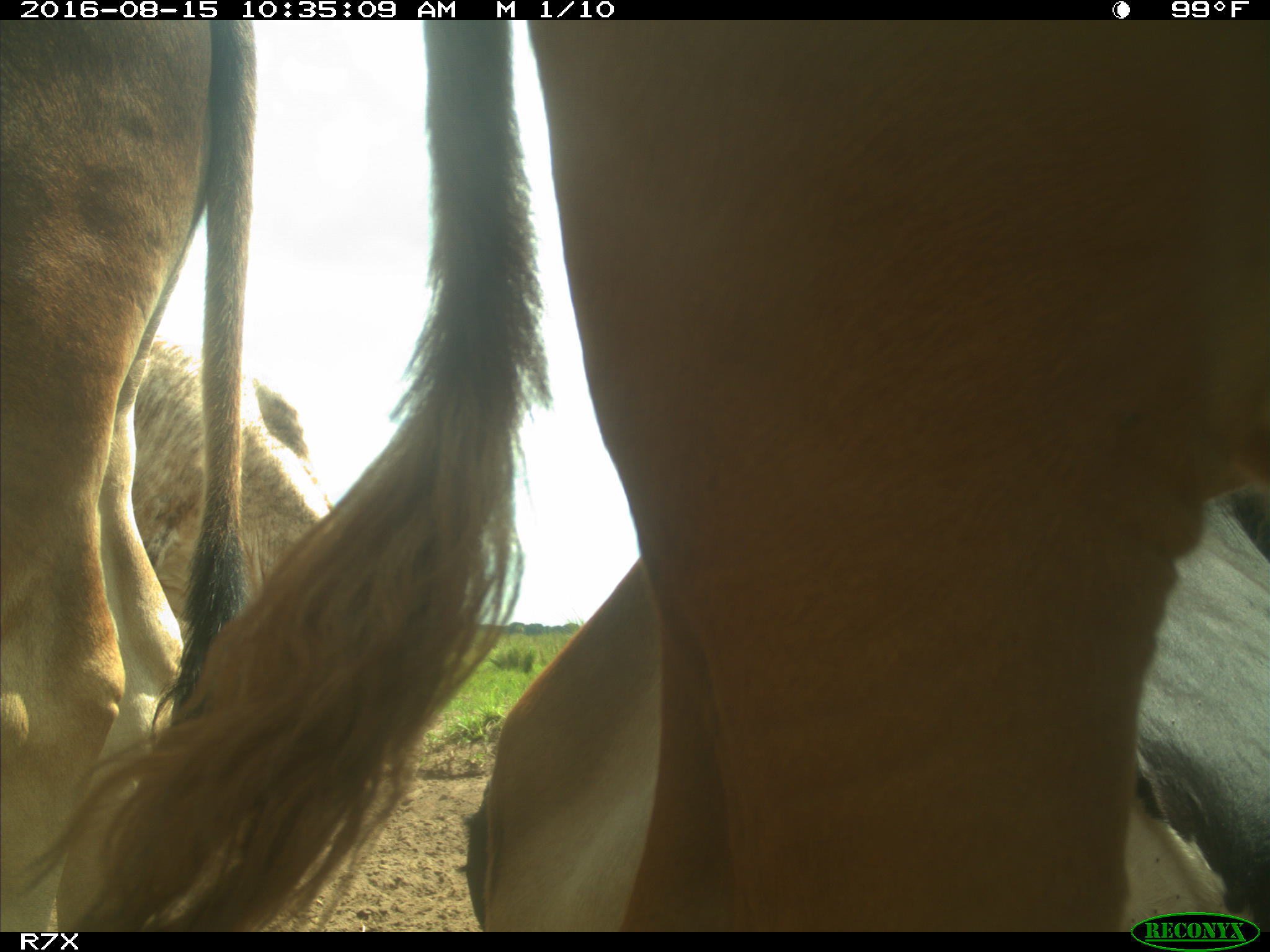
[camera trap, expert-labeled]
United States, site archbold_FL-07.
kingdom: Animalia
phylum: Chordata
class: Mammalia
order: Artiodactyla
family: Bovidae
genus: Bos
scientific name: Bos taurus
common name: domestic cow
Bos taurus (domestic cow).